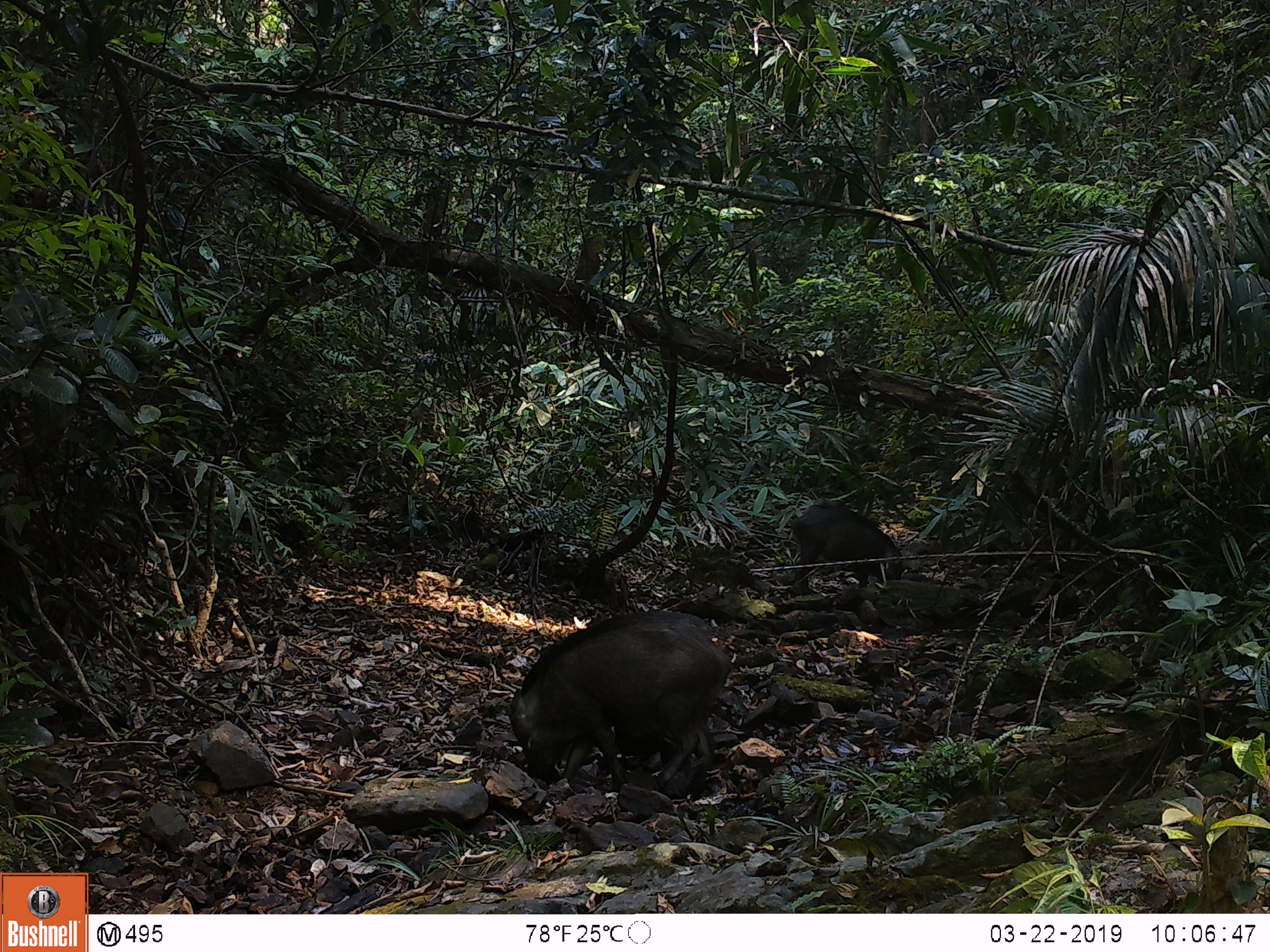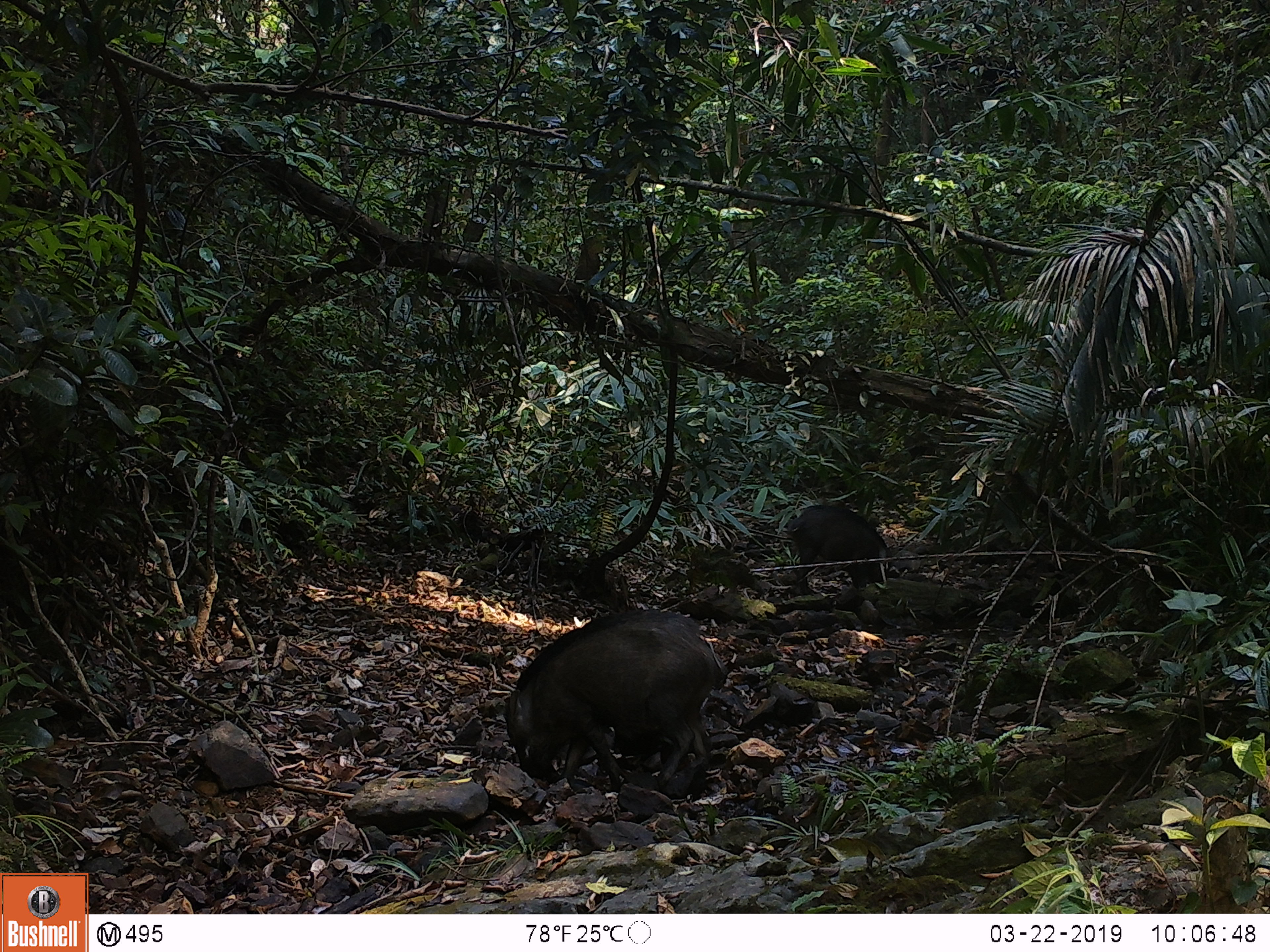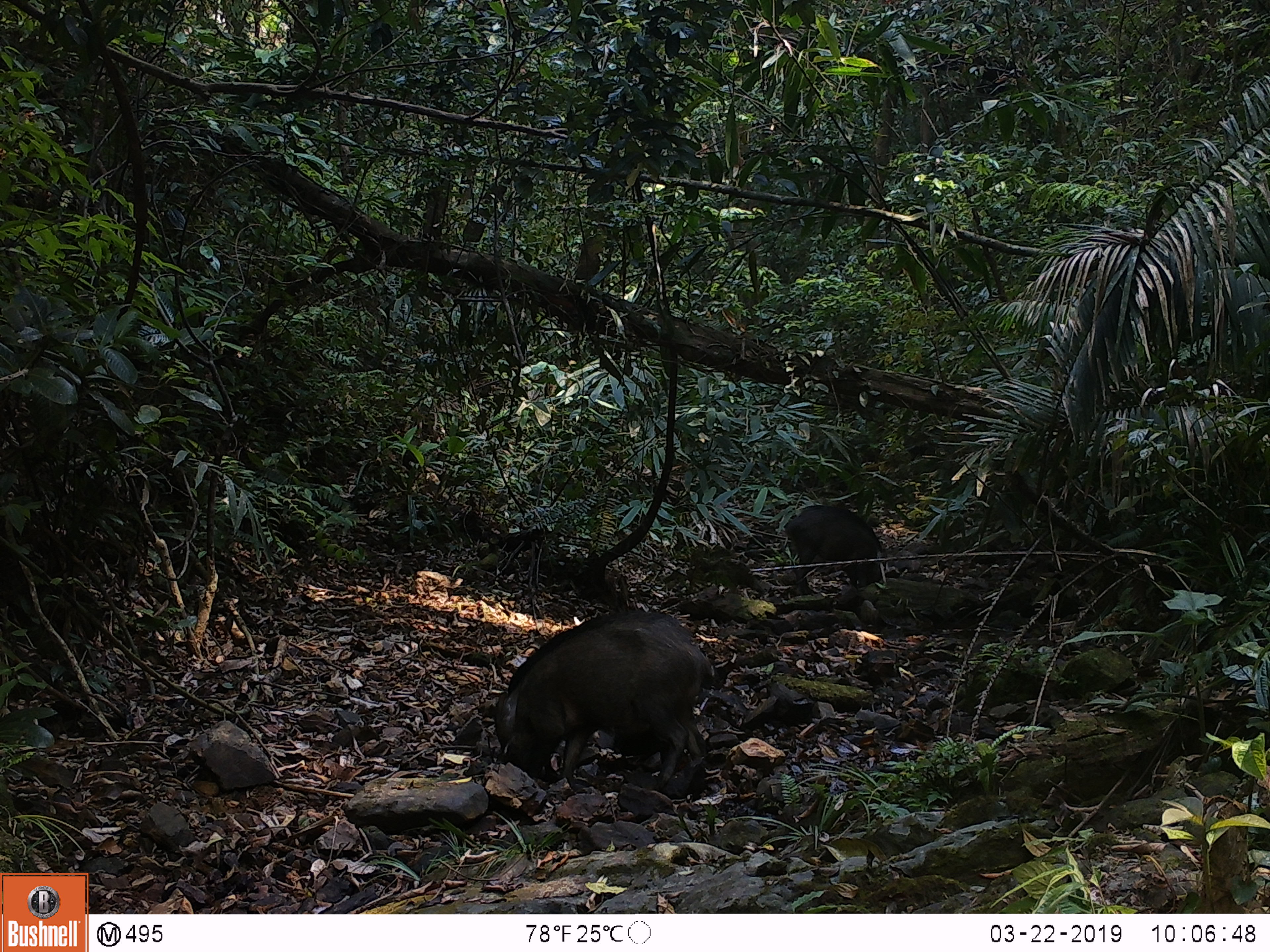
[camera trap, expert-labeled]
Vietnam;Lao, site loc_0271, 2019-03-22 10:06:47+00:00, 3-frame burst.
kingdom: Animalia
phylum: Chordata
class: Mammalia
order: Artiodactyla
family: Suidae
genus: Sus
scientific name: Sus scrofa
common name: eurasian wild pig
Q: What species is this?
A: Eurasian wild pig (Sus scrofa).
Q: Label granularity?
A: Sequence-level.